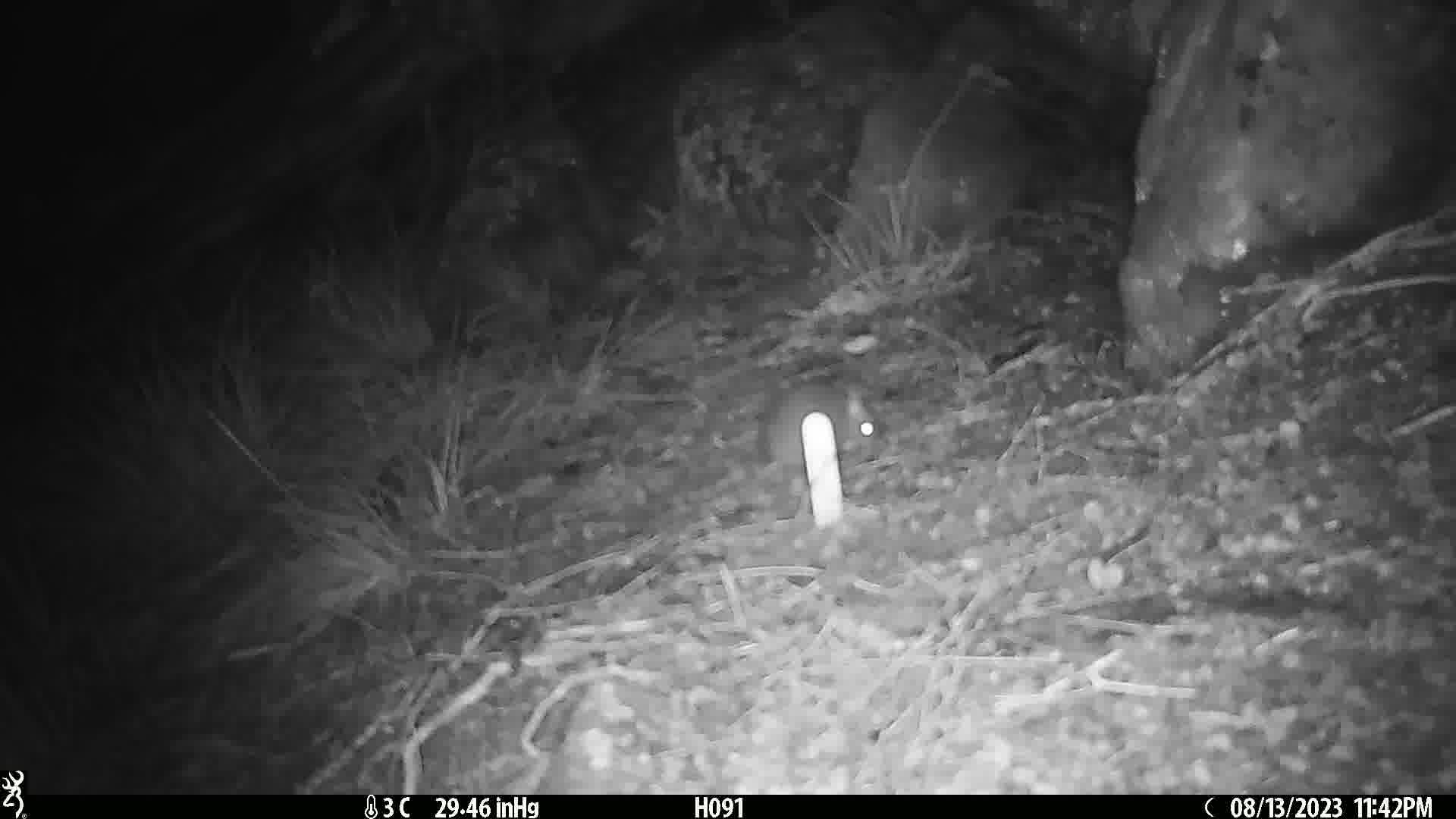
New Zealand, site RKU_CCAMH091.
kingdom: Animalia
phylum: Chordata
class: Mammalia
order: Rodentia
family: Muridae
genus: Rattus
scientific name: Rattus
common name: rat